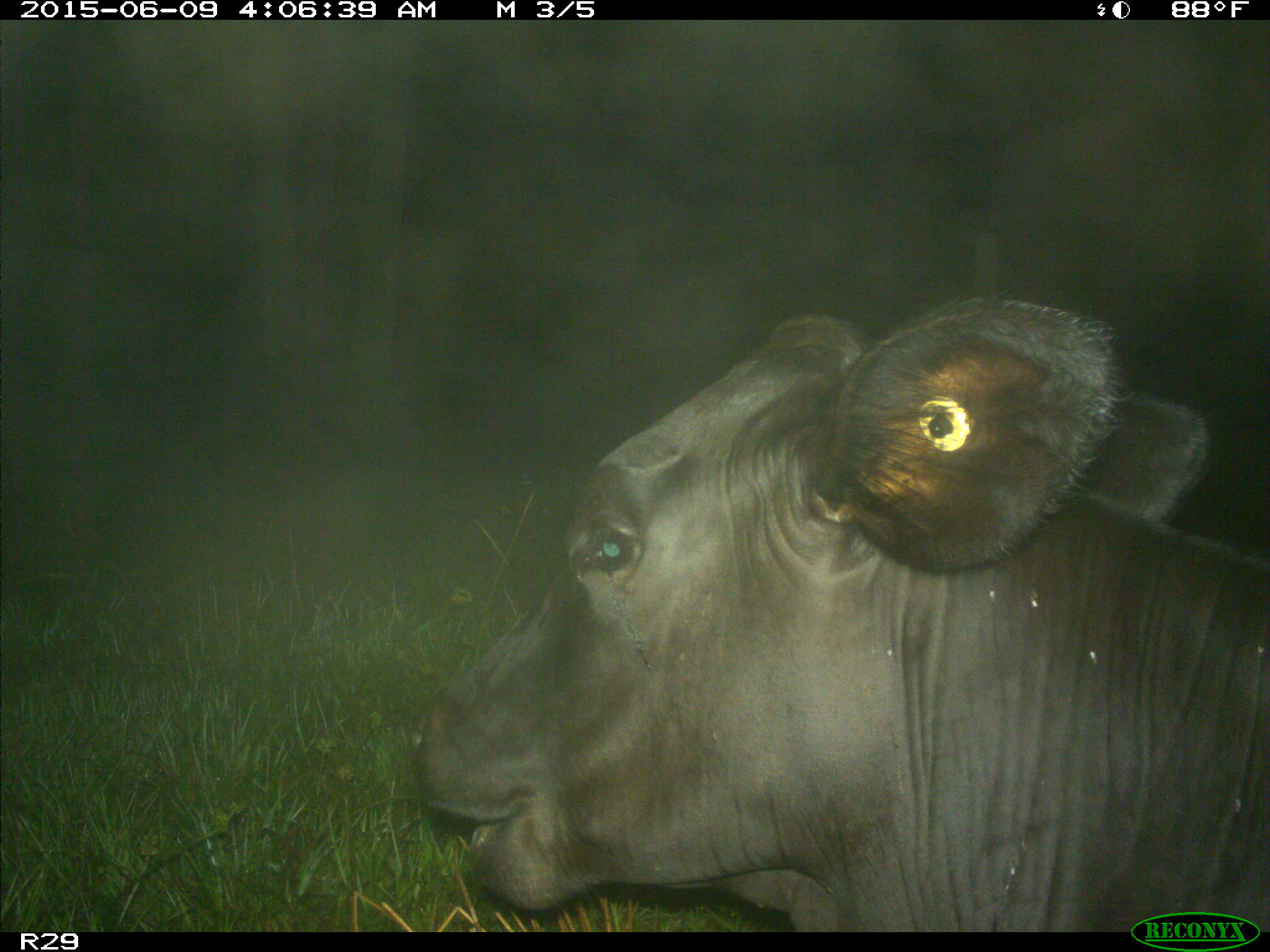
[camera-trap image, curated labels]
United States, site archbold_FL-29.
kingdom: Animalia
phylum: Chordata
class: Mammalia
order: Artiodactyla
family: Bovidae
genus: Bos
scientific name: Bos taurus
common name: domestic cow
Bos taurus (domestic cow).